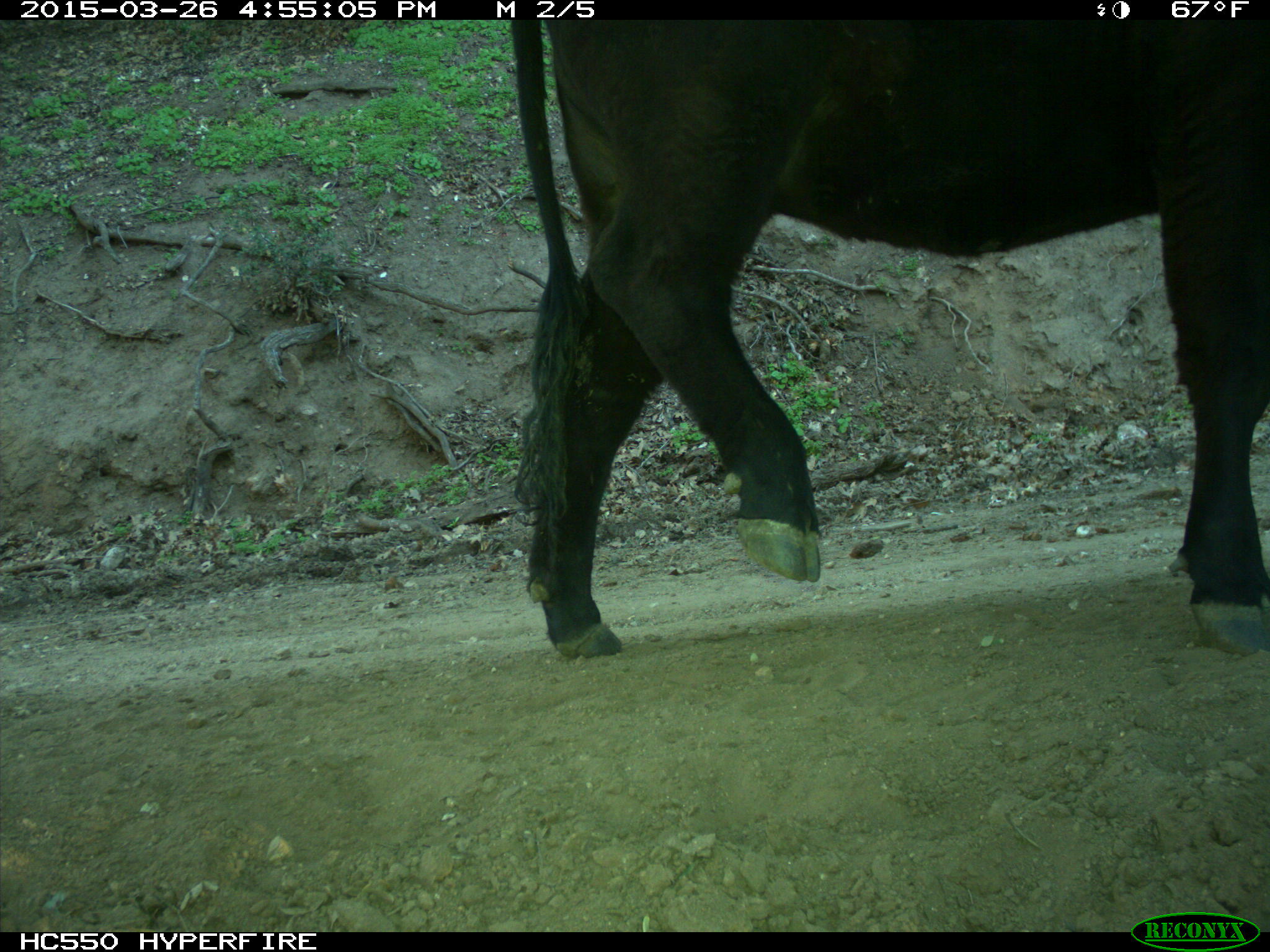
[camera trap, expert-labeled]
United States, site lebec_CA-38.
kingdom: Animalia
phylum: Chordata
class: Mammalia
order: Artiodactyla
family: Bovidae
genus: Bos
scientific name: Bos taurus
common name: domestic cow